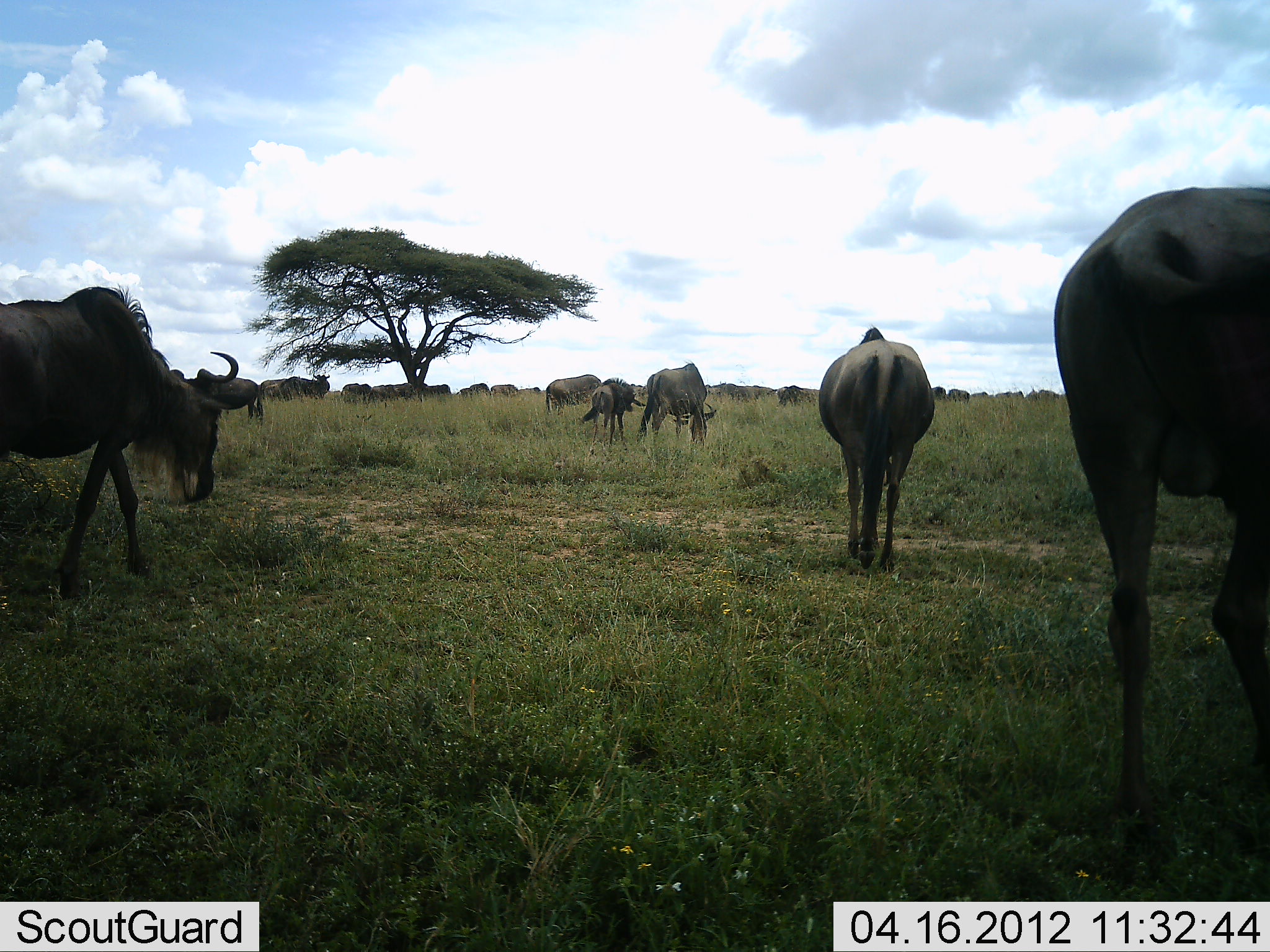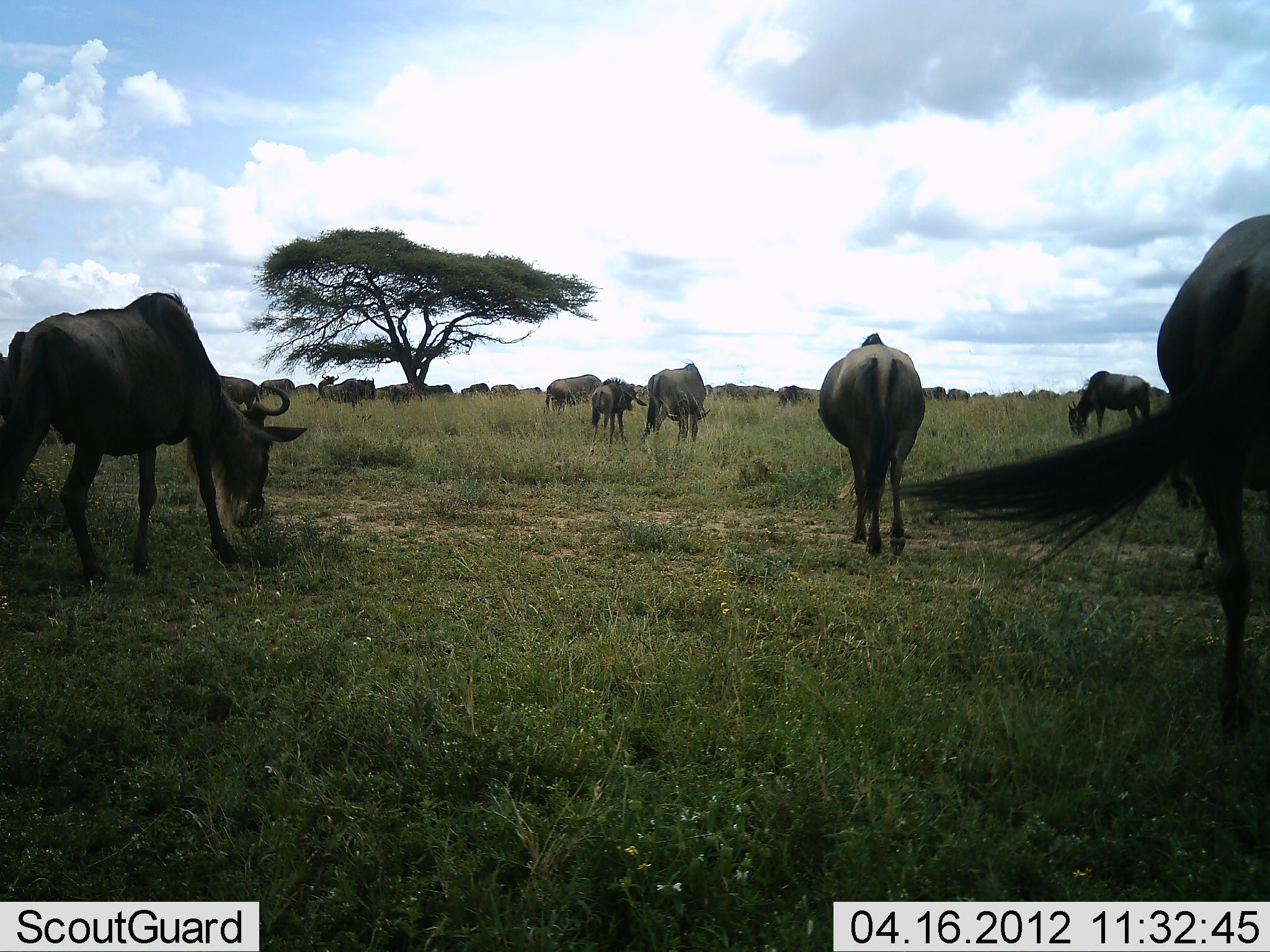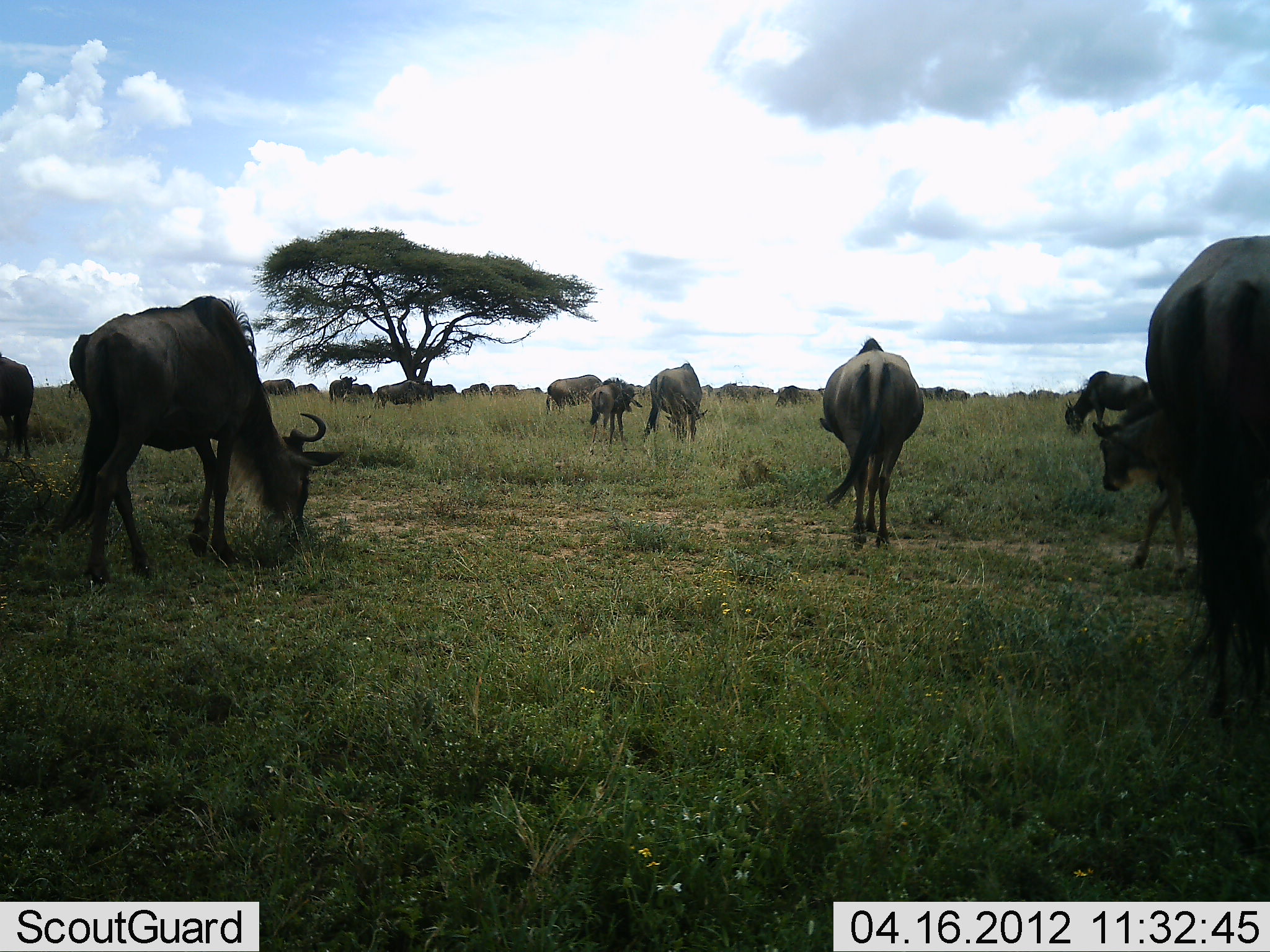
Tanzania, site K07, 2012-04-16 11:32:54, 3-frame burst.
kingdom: Animalia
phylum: Chordata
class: Mammalia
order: Artiodactyla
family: Bovidae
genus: Connochaetes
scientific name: Connochaetes taurinus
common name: blue wildebeest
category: wildebeest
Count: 11-50.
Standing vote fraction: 44%.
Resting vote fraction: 0%.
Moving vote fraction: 78%.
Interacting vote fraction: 0%.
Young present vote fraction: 17%.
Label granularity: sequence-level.